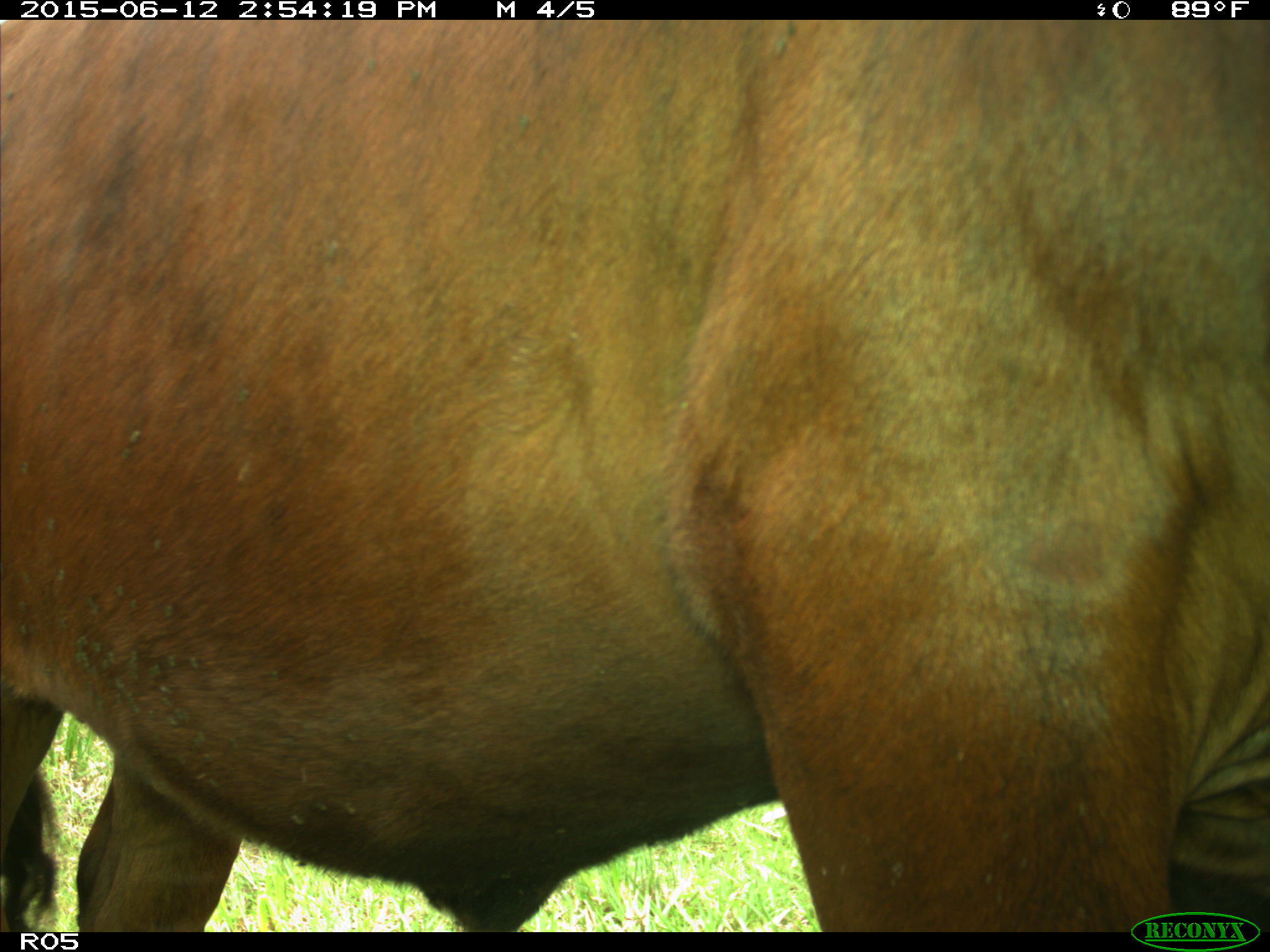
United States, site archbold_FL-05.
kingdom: Animalia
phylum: Chordata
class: Mammalia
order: Artiodactyla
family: Bovidae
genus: Bos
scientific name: Bos taurus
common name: domestic cow